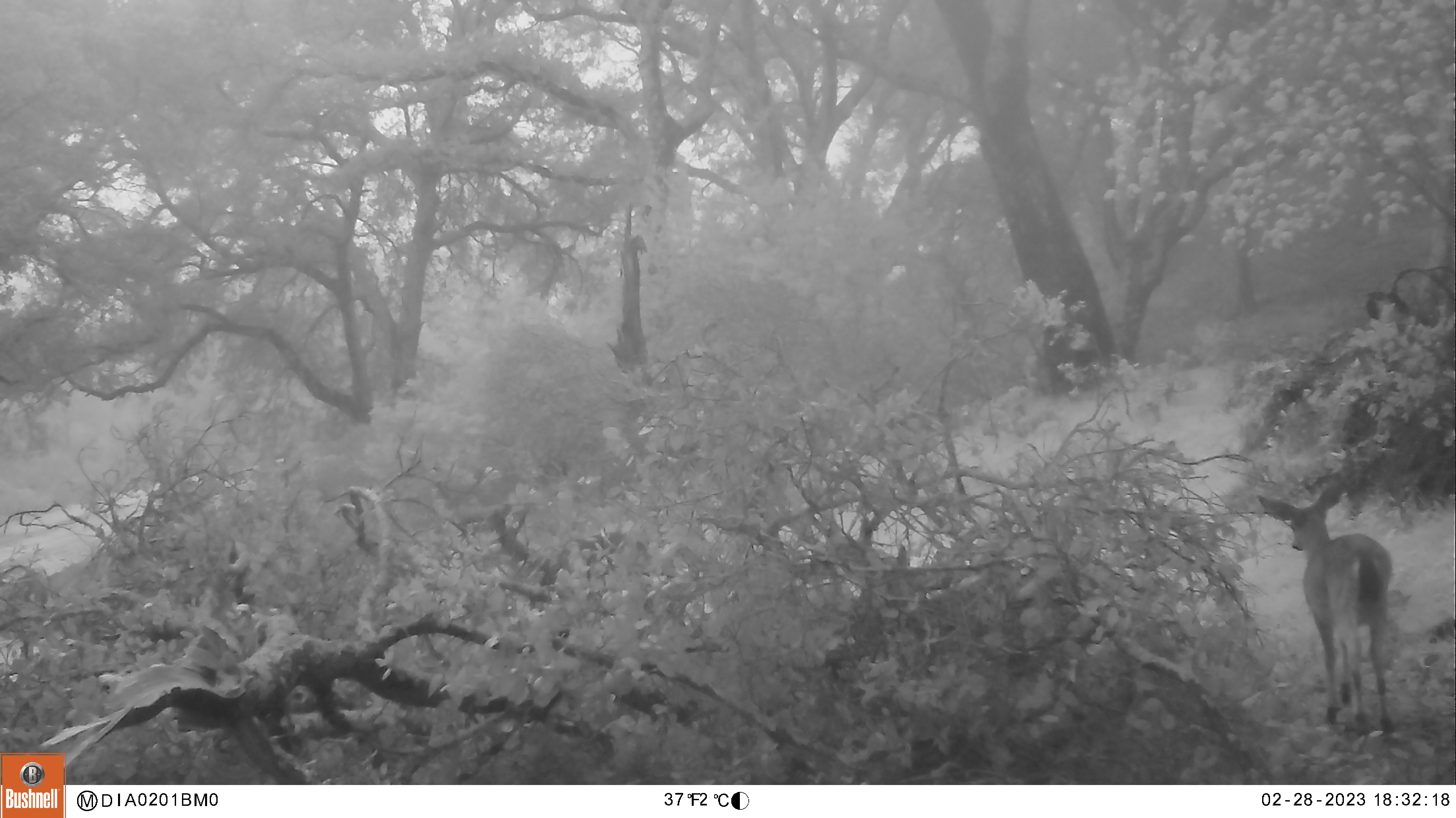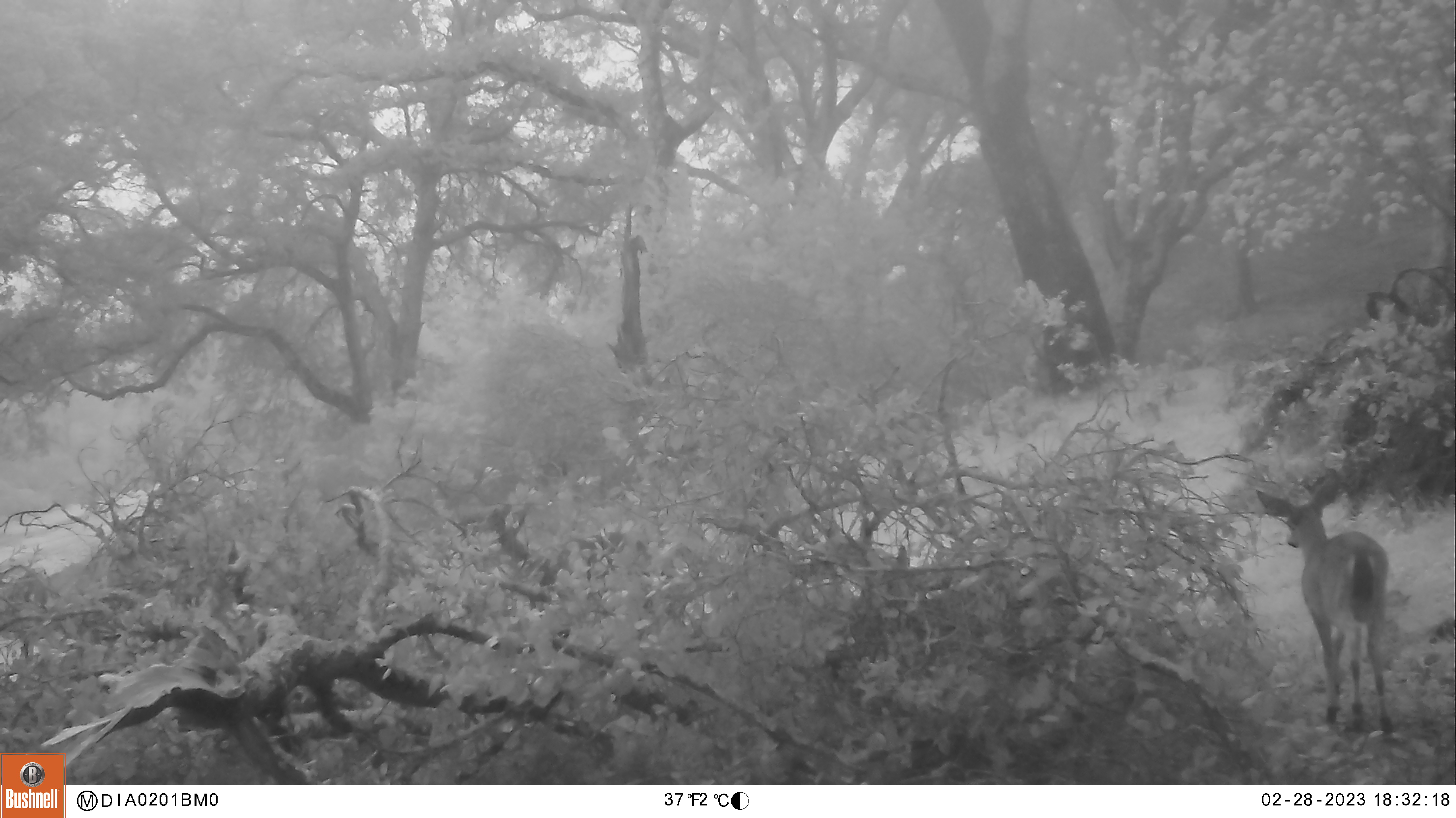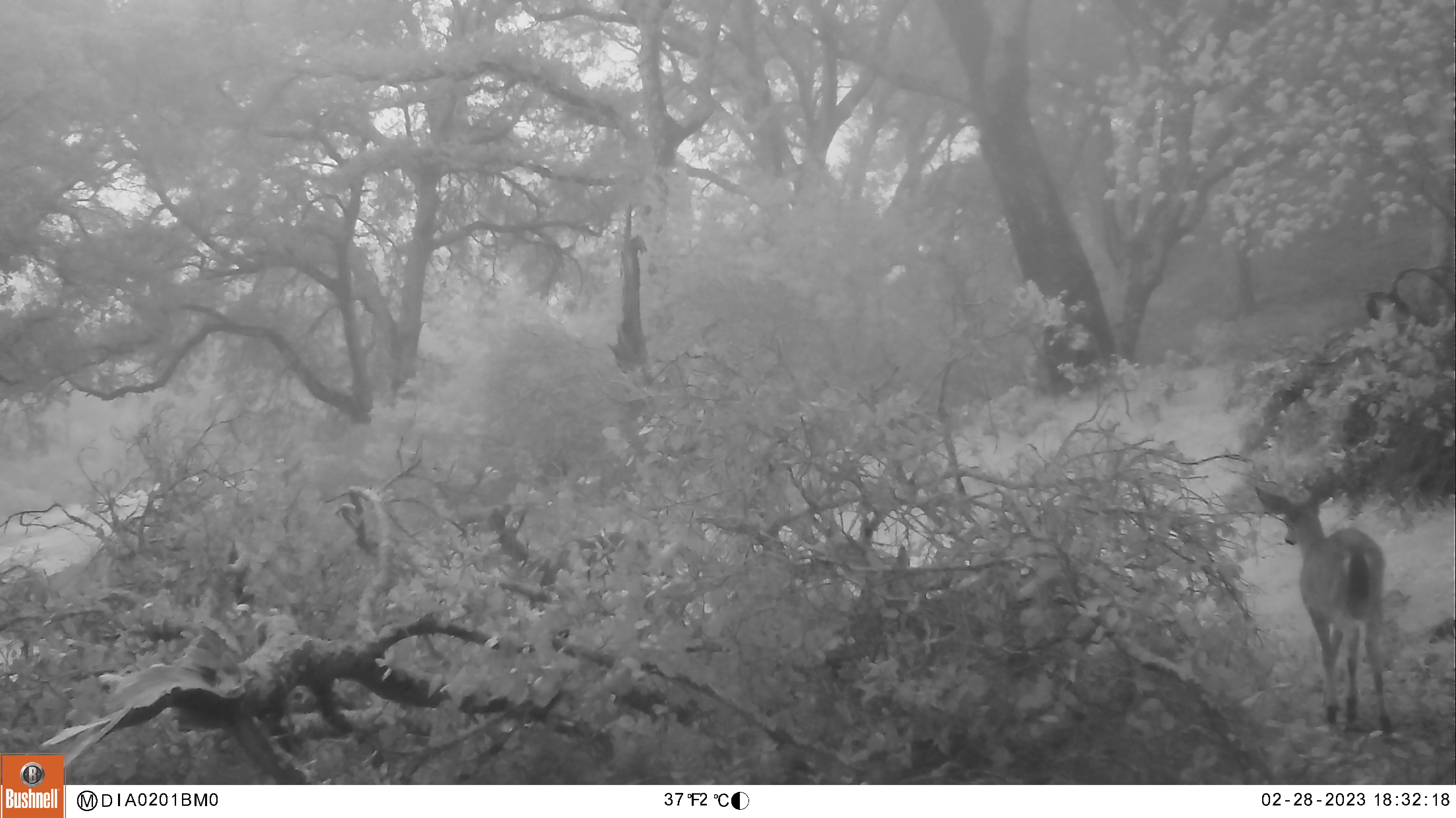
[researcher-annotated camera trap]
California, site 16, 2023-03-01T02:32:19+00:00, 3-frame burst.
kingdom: Animalia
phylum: Chordata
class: Mammalia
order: Artiodactyla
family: Cervidae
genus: Odocoileus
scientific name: Odocoileus hemionus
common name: mule deer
Mule deer (Odocoileus hemionus).